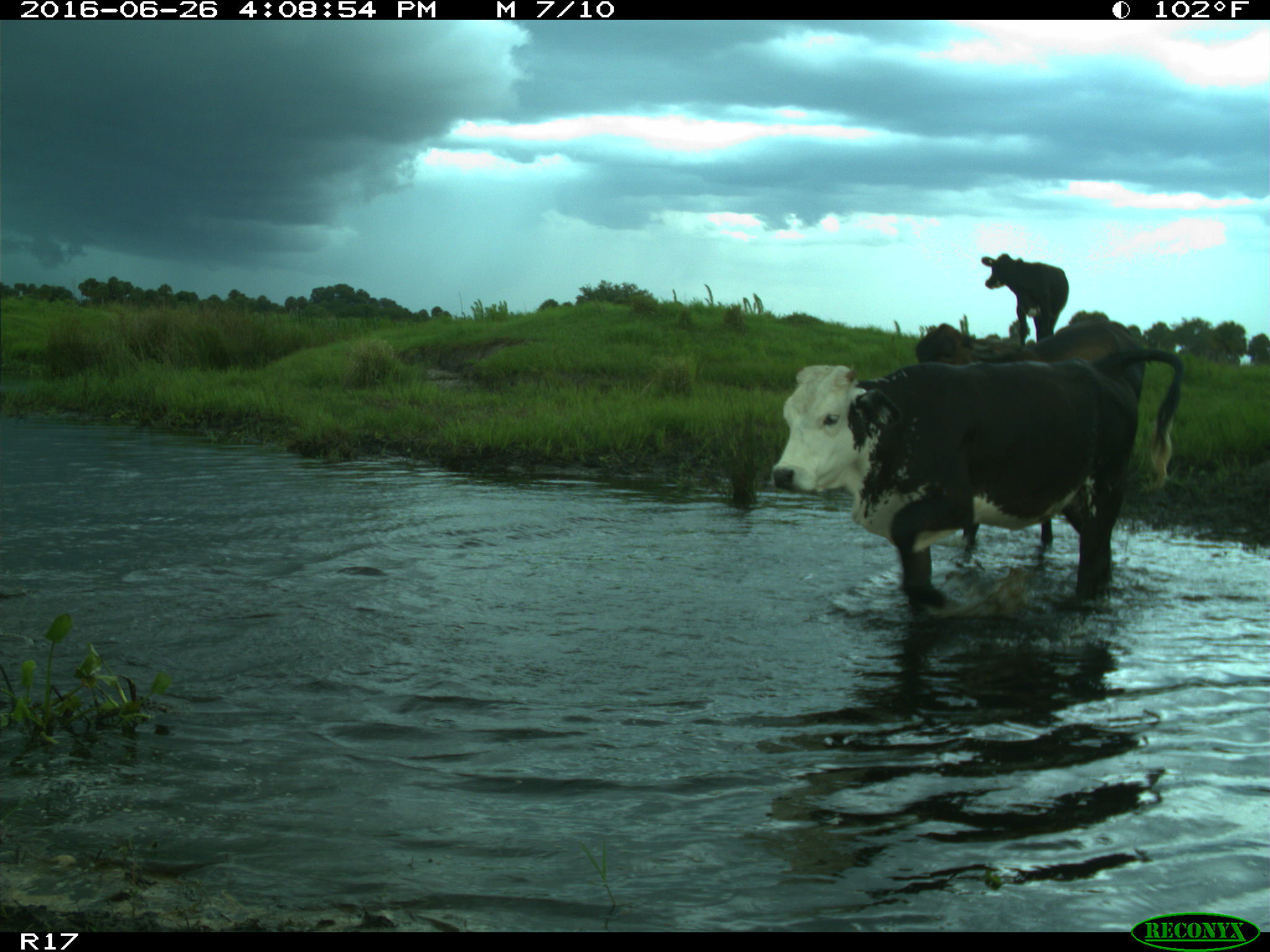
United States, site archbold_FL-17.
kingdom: Animalia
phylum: Chordata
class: Mammalia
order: Artiodactyla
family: Bovidae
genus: Bos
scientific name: Bos taurus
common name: domestic cow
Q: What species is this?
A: Bos taurus (domestic cow).